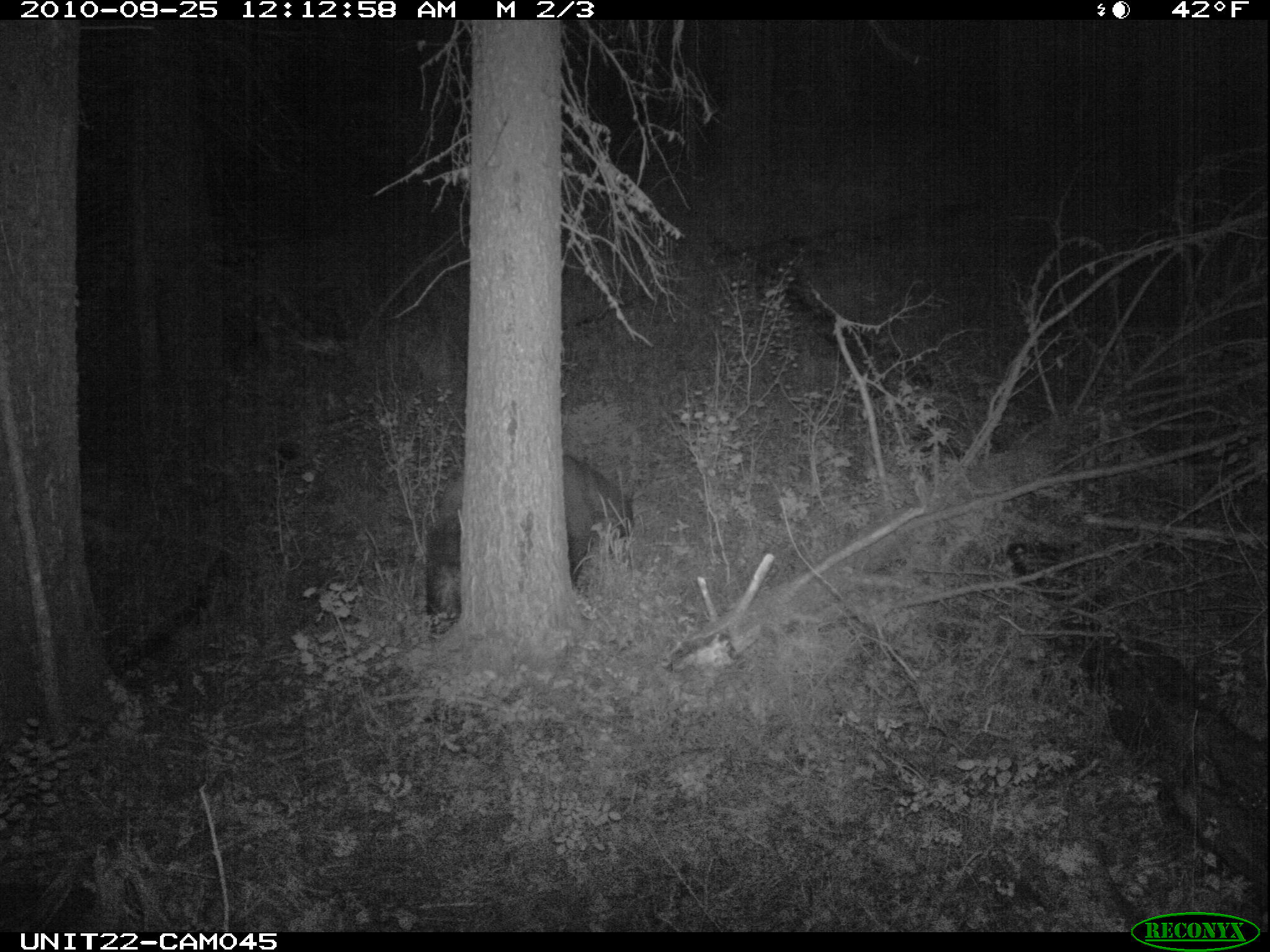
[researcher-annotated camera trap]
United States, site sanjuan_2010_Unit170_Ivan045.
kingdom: Animalia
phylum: Chordata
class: Mammalia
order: Carnivora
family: Ursidae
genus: Ursus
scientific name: Ursus americanus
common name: american black bear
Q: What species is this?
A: Ursus americanus (american black bear).